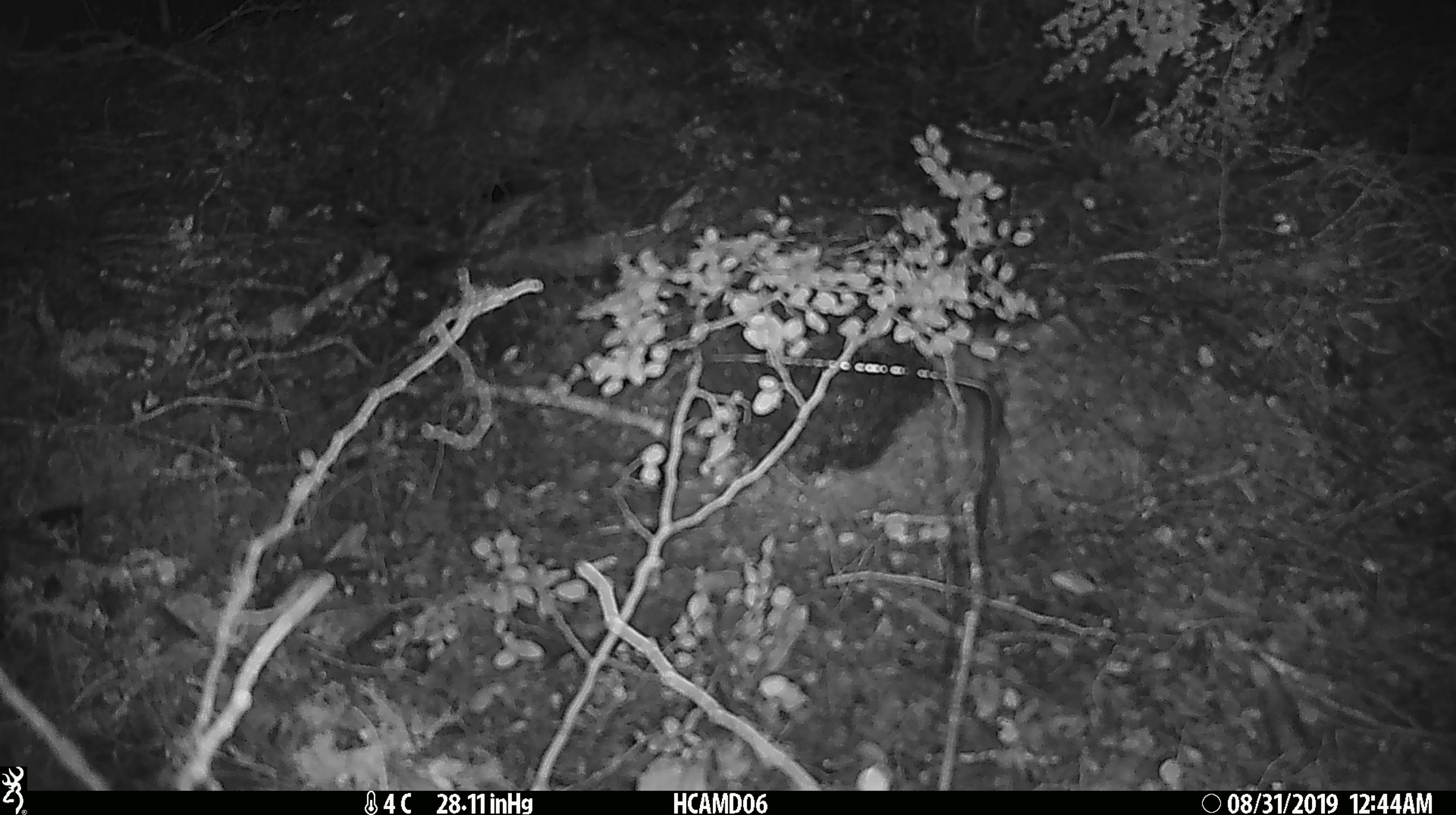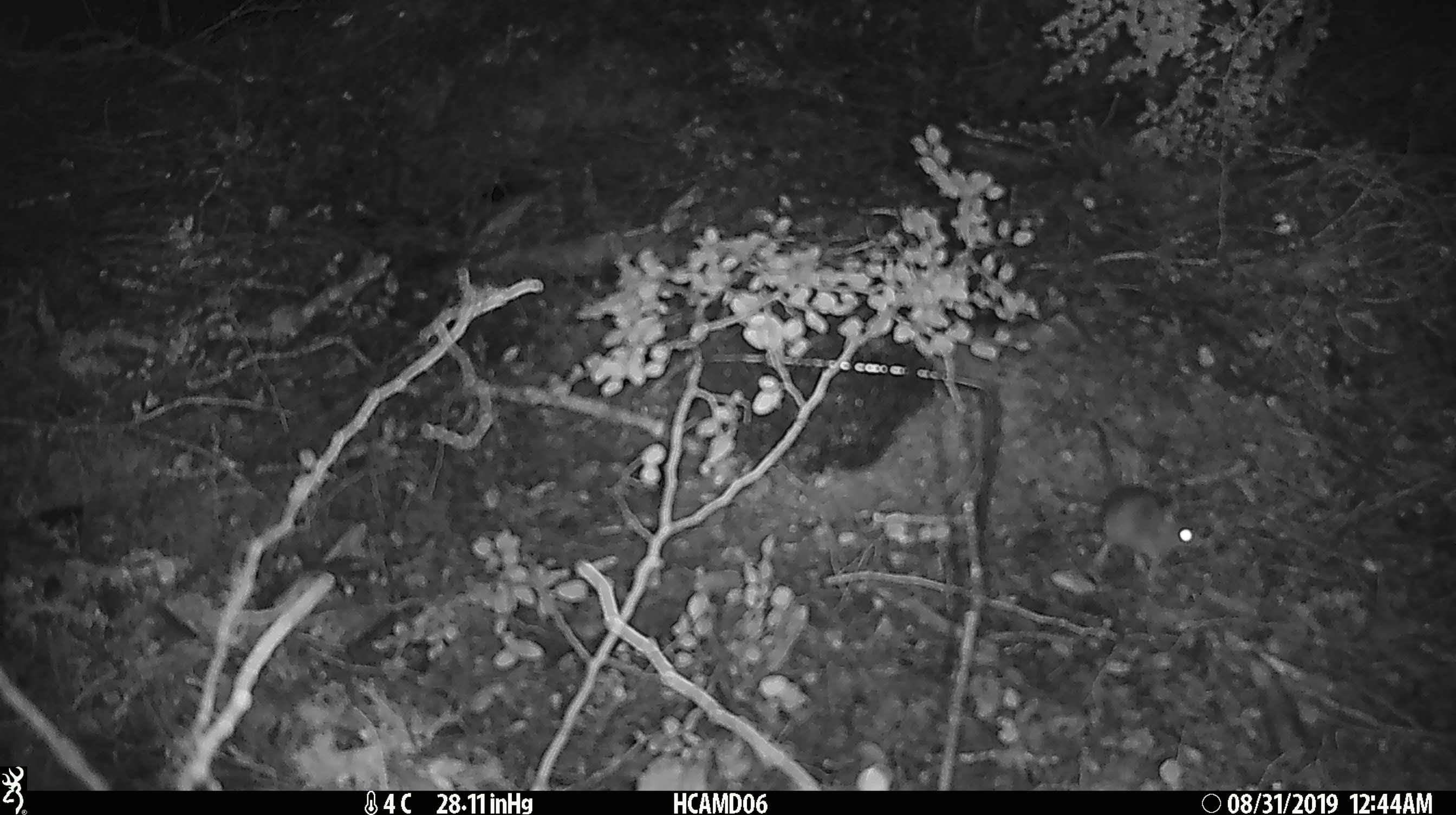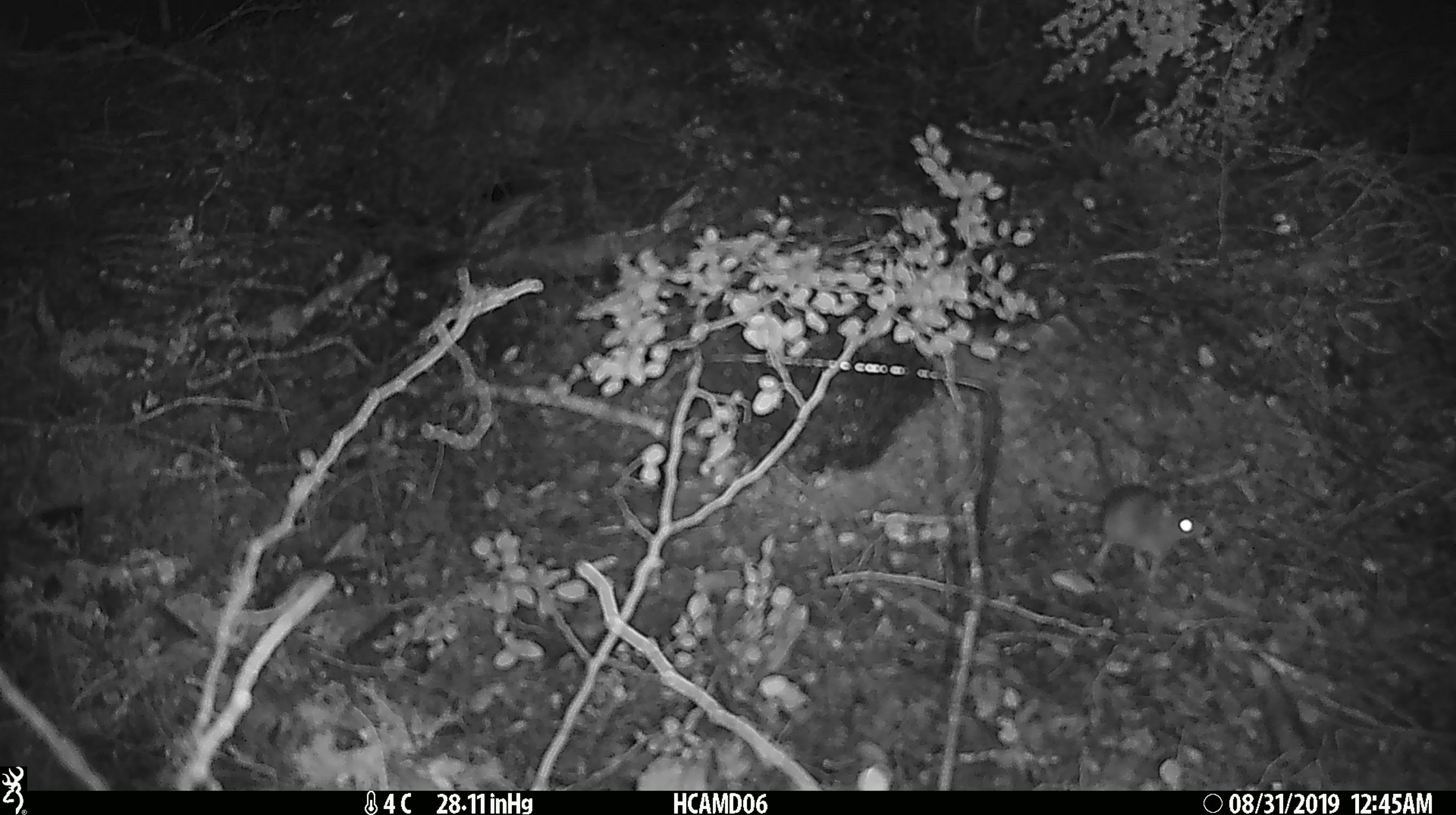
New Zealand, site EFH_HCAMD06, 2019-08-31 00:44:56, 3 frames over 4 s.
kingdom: Animalia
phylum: Chordata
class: Mammalia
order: Rodentia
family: Muridae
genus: Mus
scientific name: Mus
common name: mouse